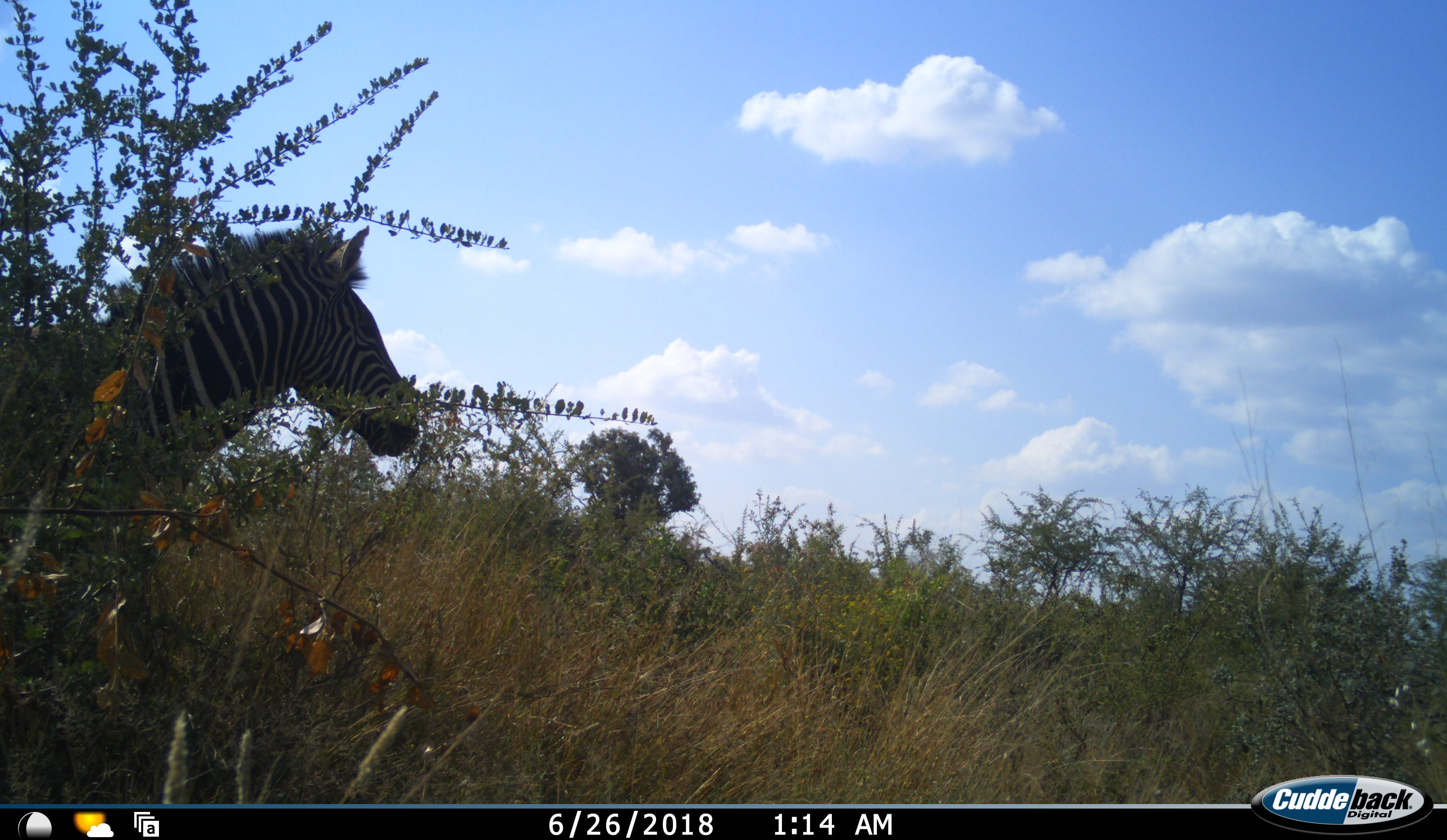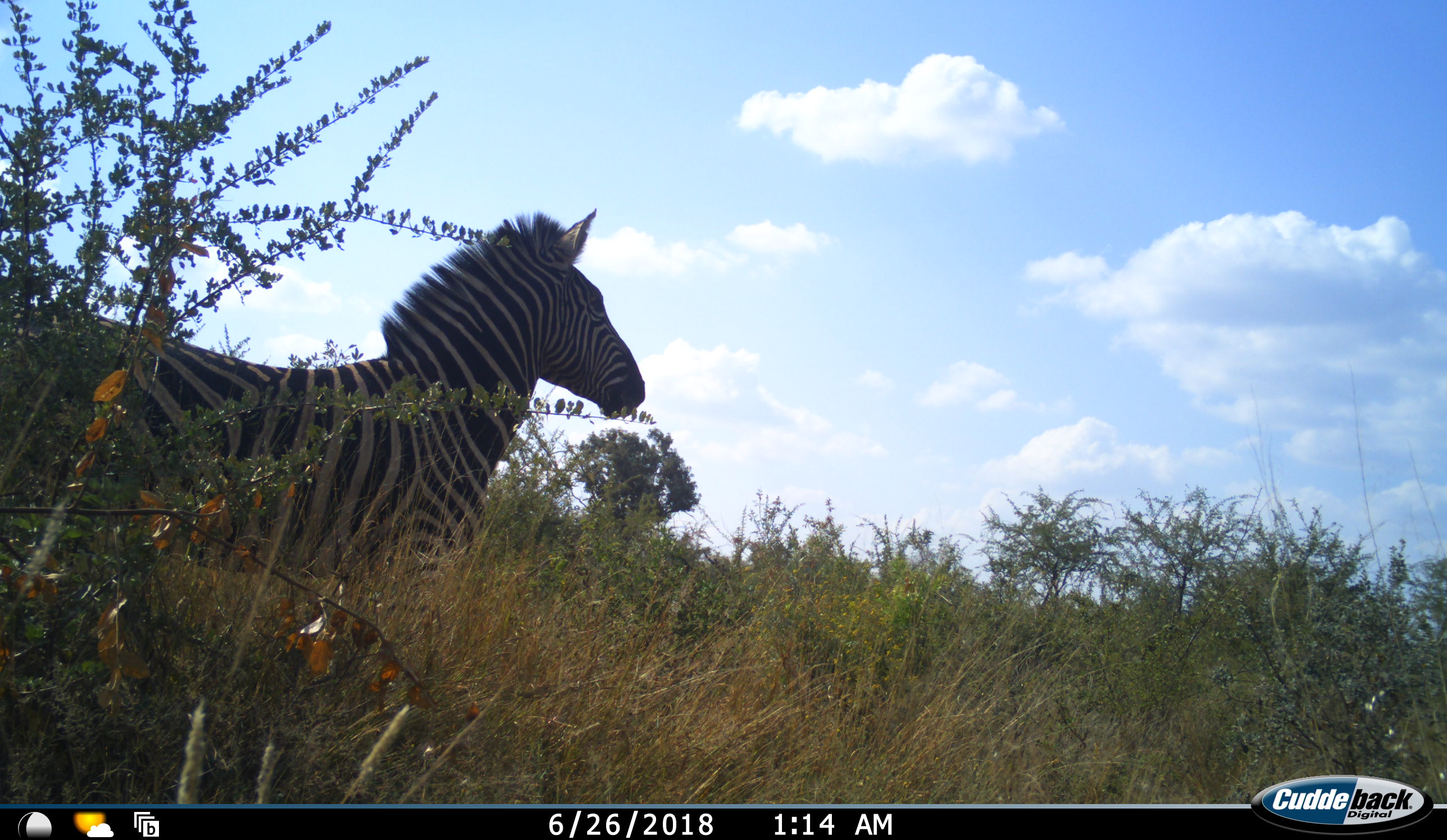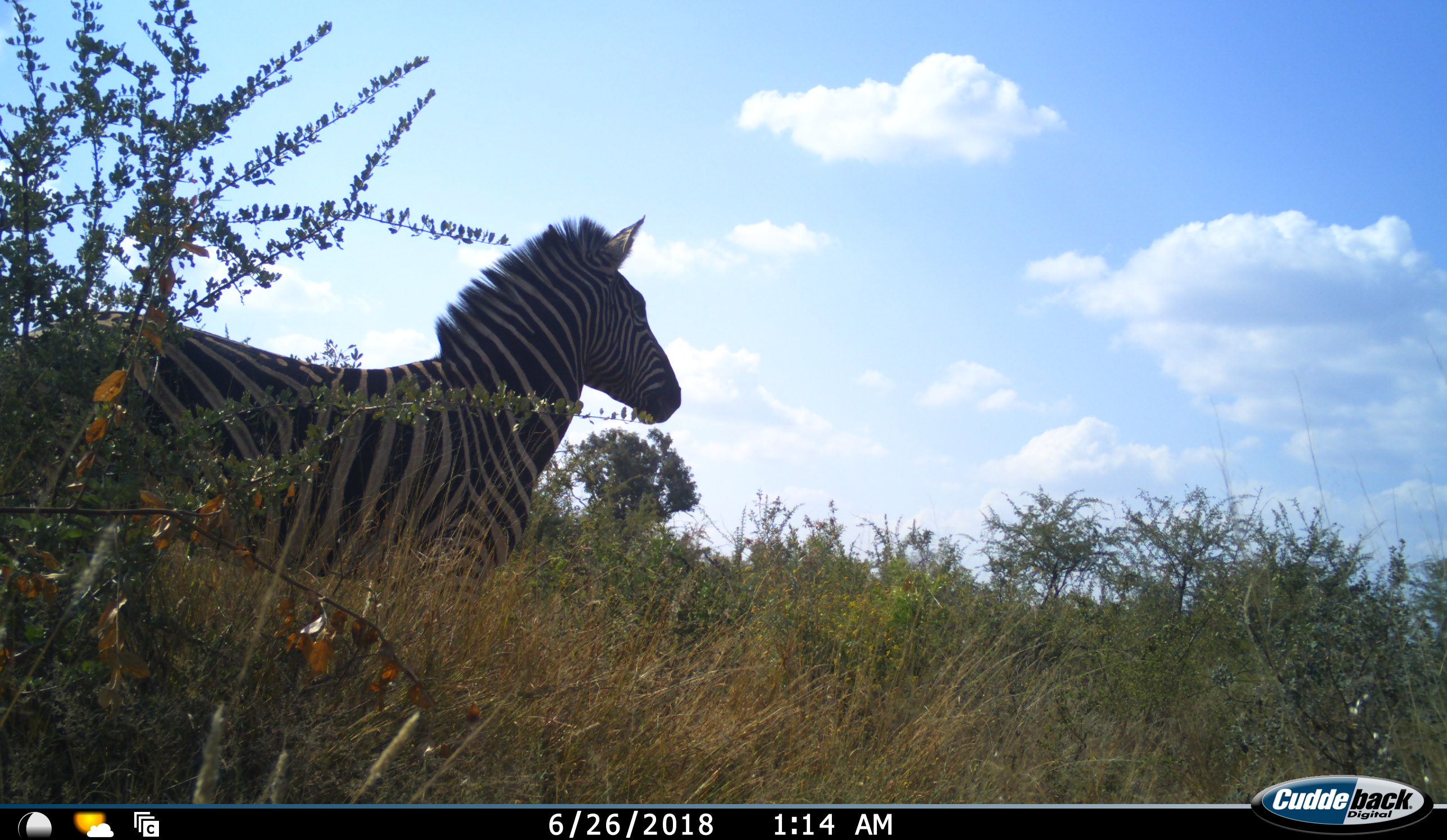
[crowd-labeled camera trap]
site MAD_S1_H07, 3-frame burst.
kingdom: Animalia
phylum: Chordata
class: Mammalia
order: Perissodactyla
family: Equidae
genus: Equus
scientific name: Equus quagga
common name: plains zebra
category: zebraplains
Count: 1.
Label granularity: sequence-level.